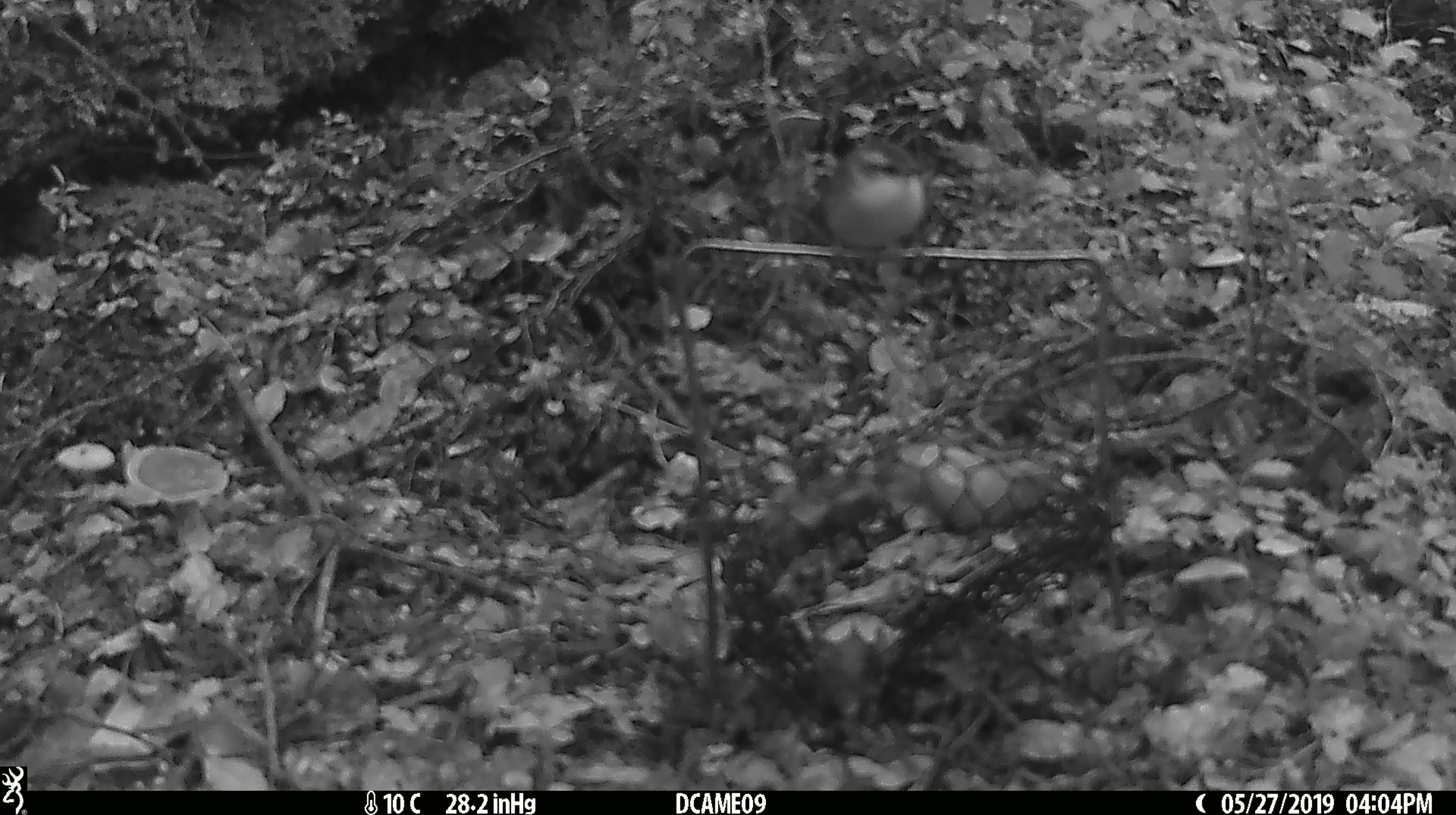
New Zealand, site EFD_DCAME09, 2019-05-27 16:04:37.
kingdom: Animalia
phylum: Chordata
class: Aves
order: Passeriformes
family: Acanthisittidae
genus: Acanthisitta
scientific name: Acanthisitta chloris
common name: rifleman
Rifleman (Acanthisitta chloris).